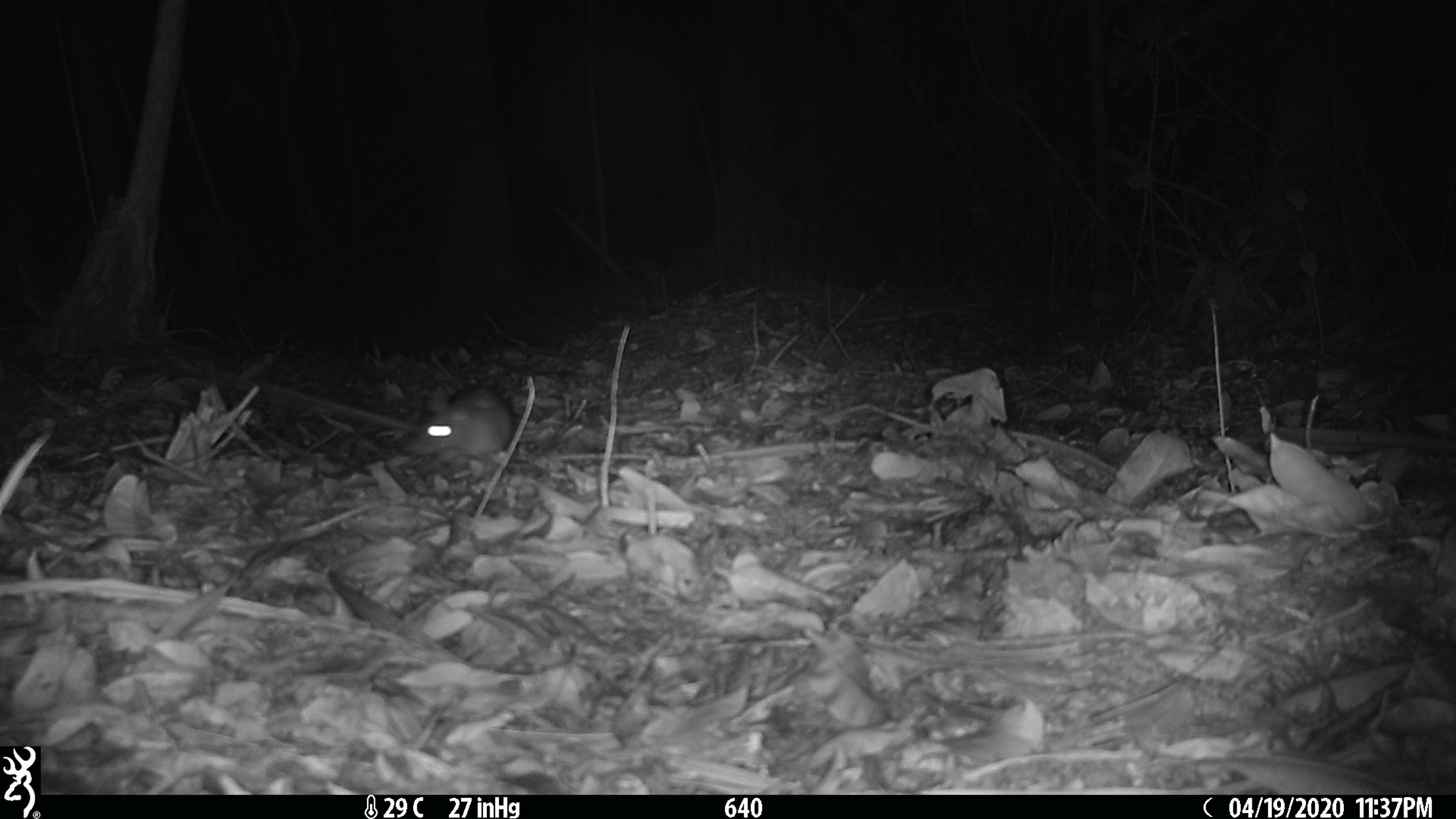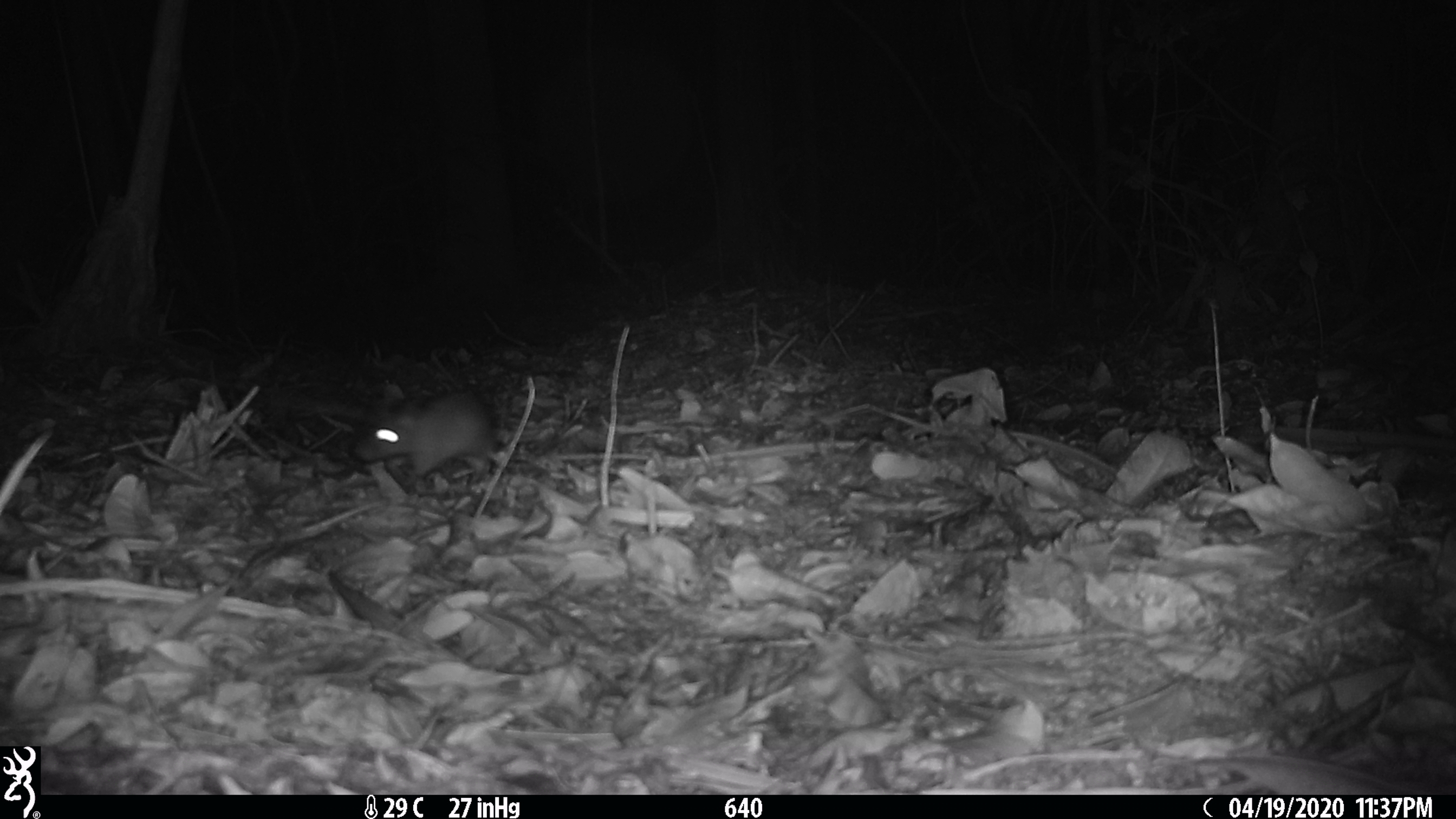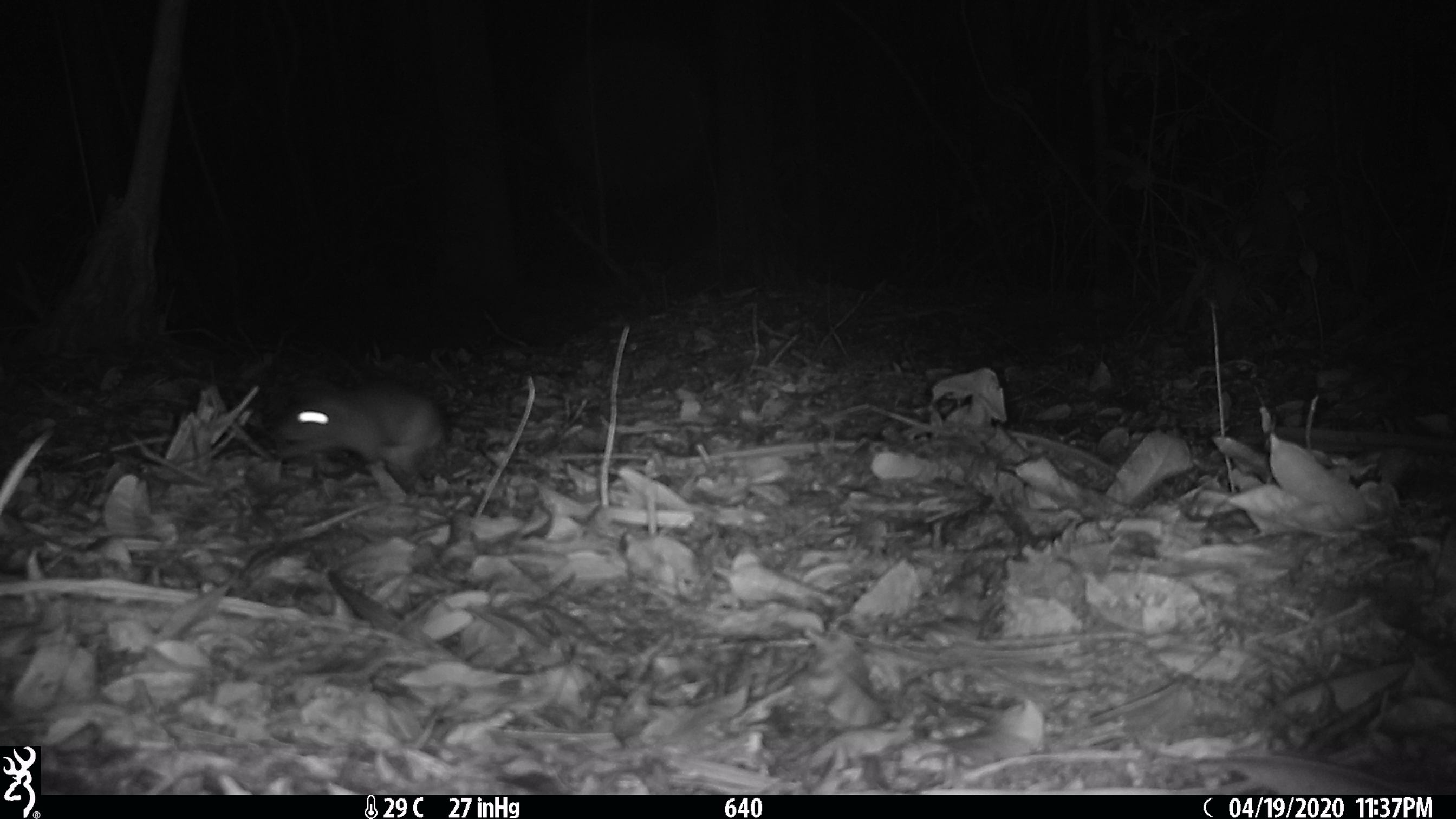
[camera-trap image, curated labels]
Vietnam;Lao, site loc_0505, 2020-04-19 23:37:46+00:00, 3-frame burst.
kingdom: Animalia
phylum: Chordata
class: Mammalia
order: Rodentia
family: Muridae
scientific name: Muridae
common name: old-world mice and rats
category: unidentified murid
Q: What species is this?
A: Unidentified murid (old-world mice and rats) (Muridae).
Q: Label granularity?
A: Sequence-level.